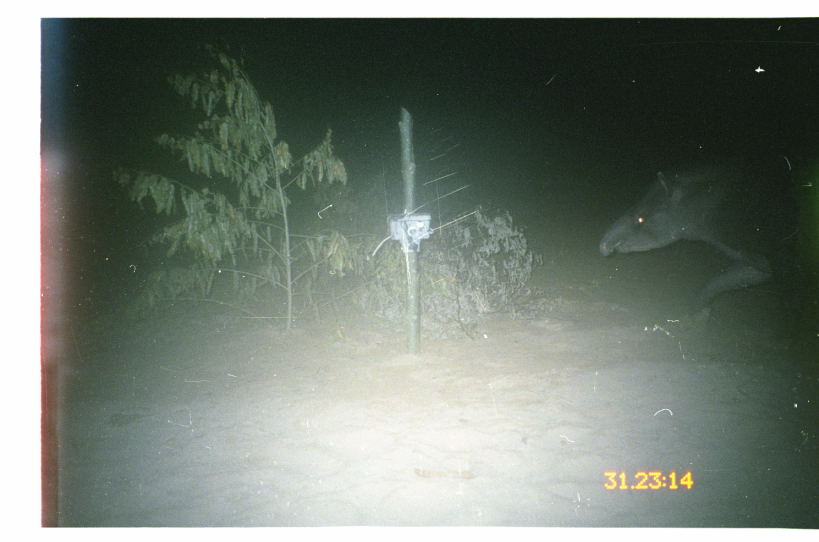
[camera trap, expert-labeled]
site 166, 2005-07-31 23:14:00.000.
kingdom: Animalia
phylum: Chordata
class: Mammalia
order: Perissodactyla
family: Tapiridae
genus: Tapirus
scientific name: Tapirus terrestris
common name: south american tapir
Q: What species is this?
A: Tapirus terrestris (south american tapir).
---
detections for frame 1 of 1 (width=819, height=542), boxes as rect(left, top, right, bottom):
tapirus terrestris: rect(599, 166, 819, 318)